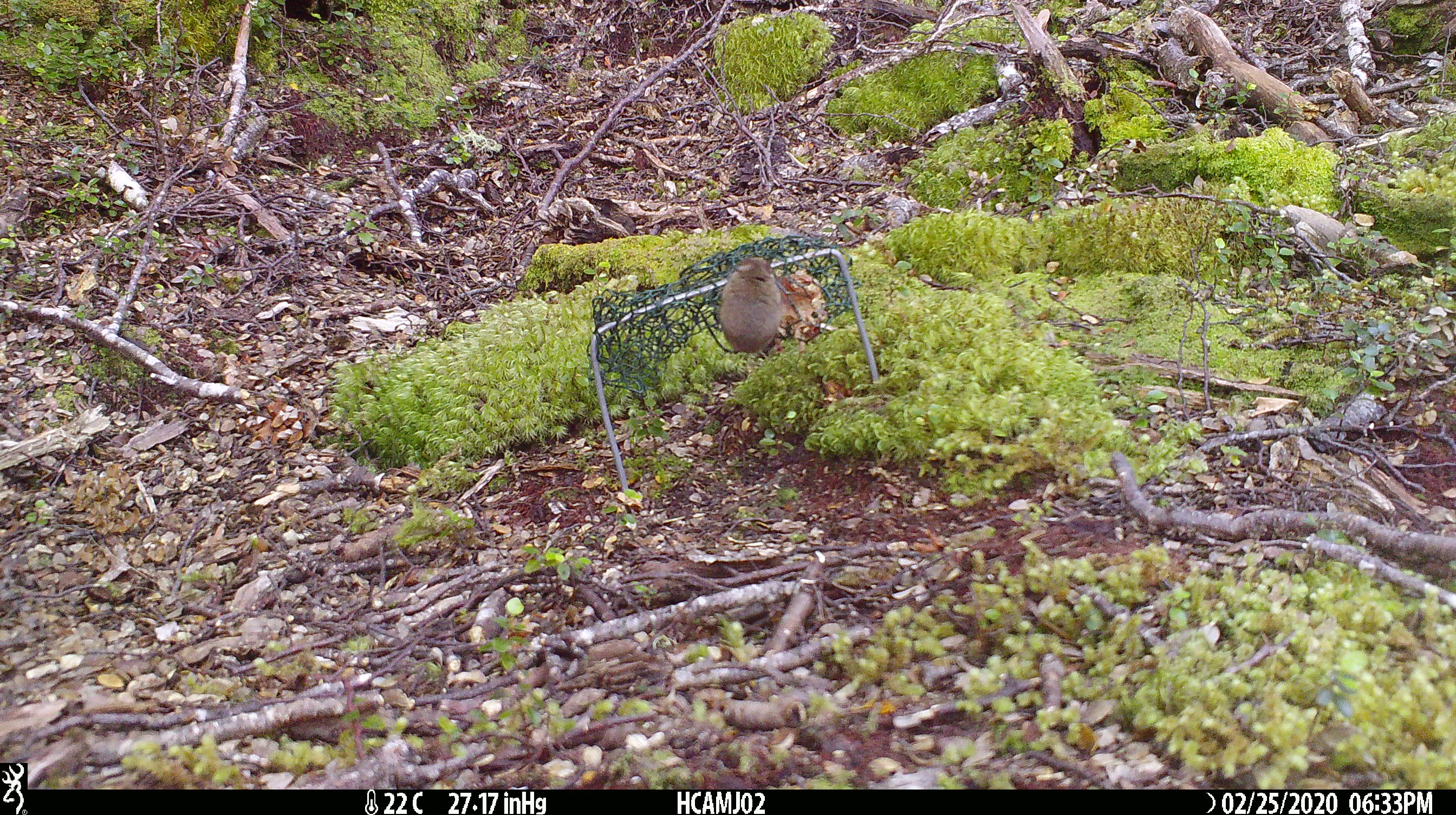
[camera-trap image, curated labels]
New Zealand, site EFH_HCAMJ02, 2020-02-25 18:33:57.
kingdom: Animalia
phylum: Chordata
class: Mammalia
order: Rodentia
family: Muridae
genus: Mus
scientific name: Mus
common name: mouse